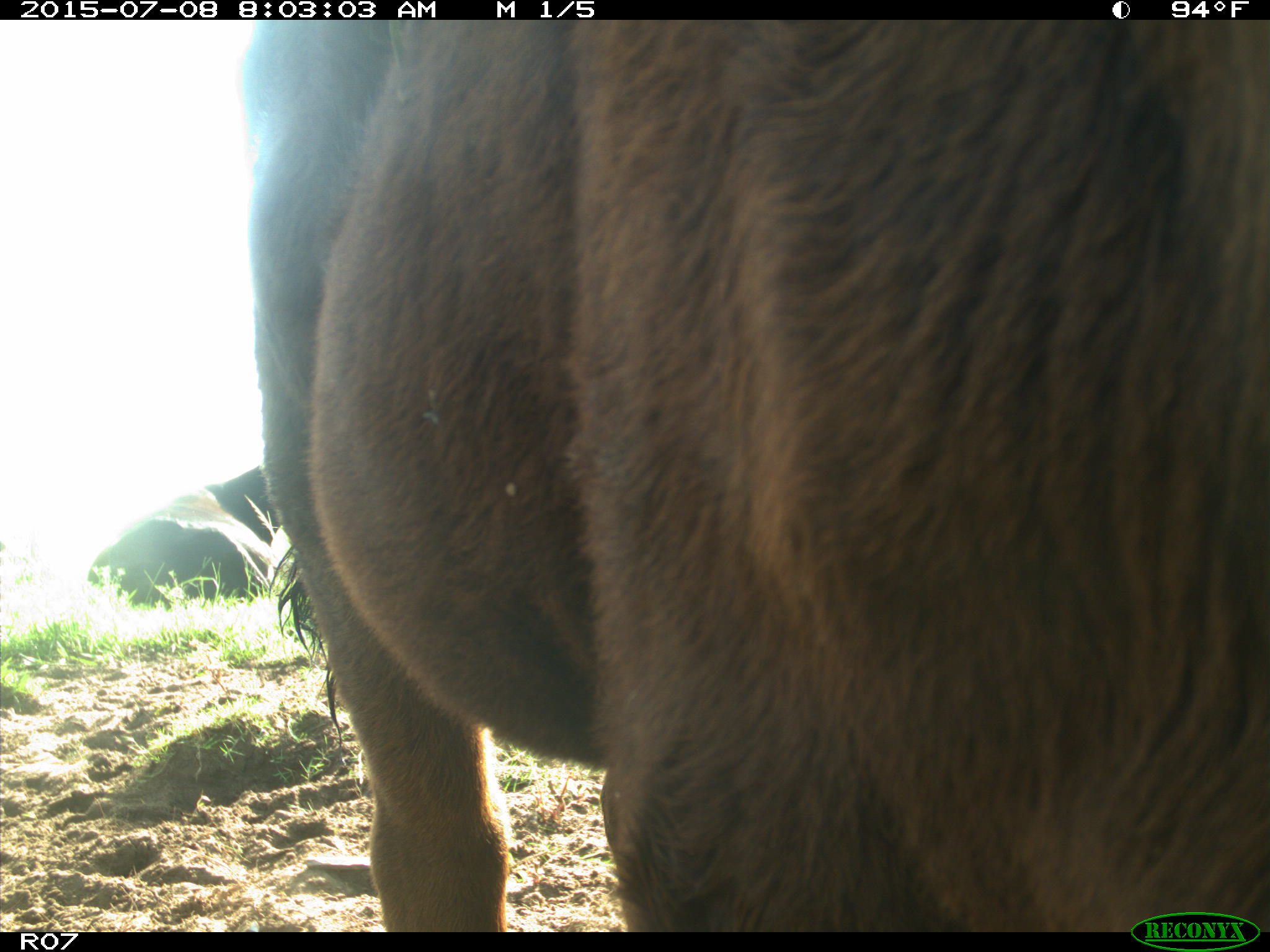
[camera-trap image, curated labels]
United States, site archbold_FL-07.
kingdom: Animalia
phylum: Chordata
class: Mammalia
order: Artiodactyla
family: Bovidae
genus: Bos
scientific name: Bos taurus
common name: domestic cow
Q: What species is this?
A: Bos taurus (domestic cow).